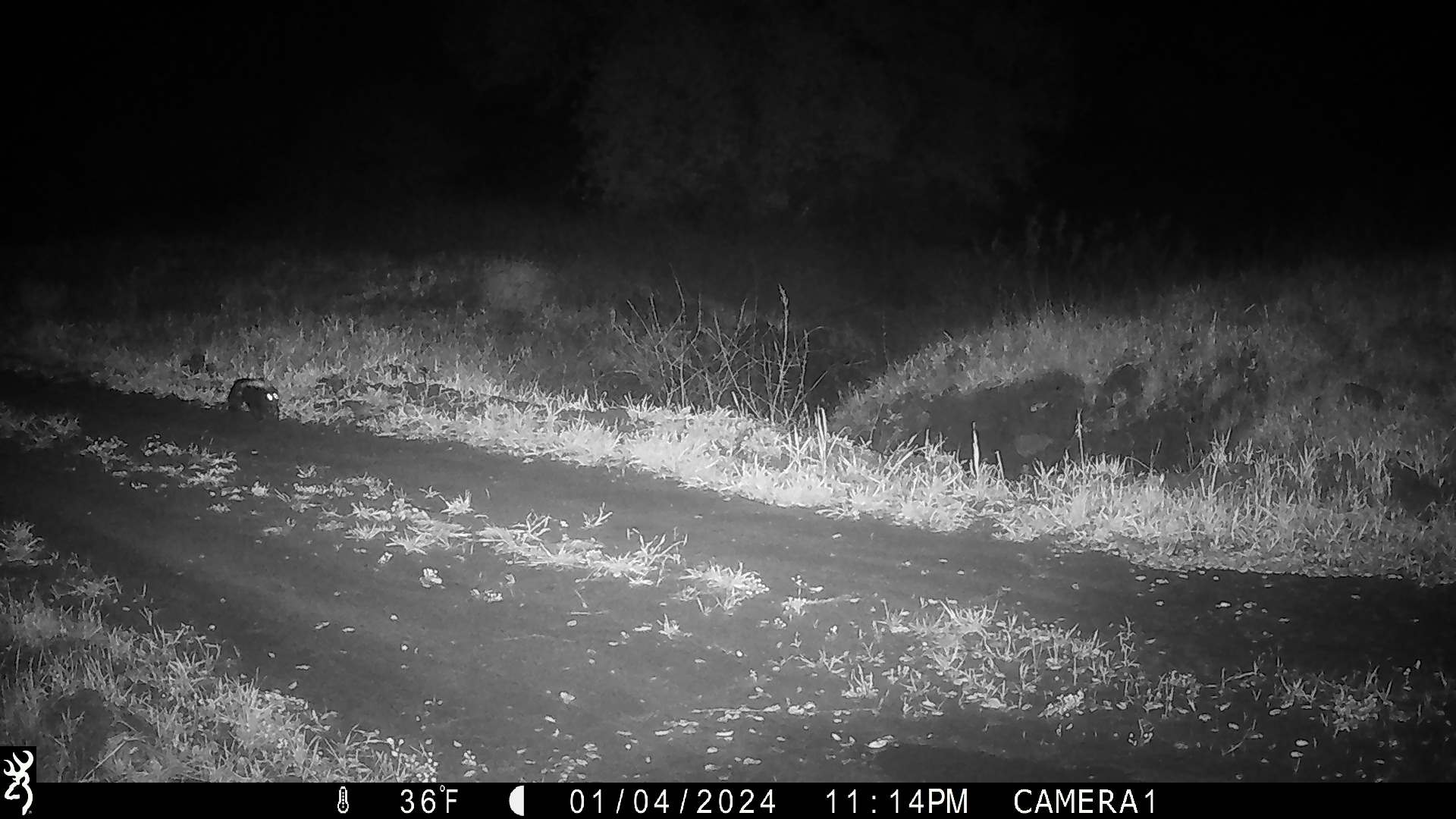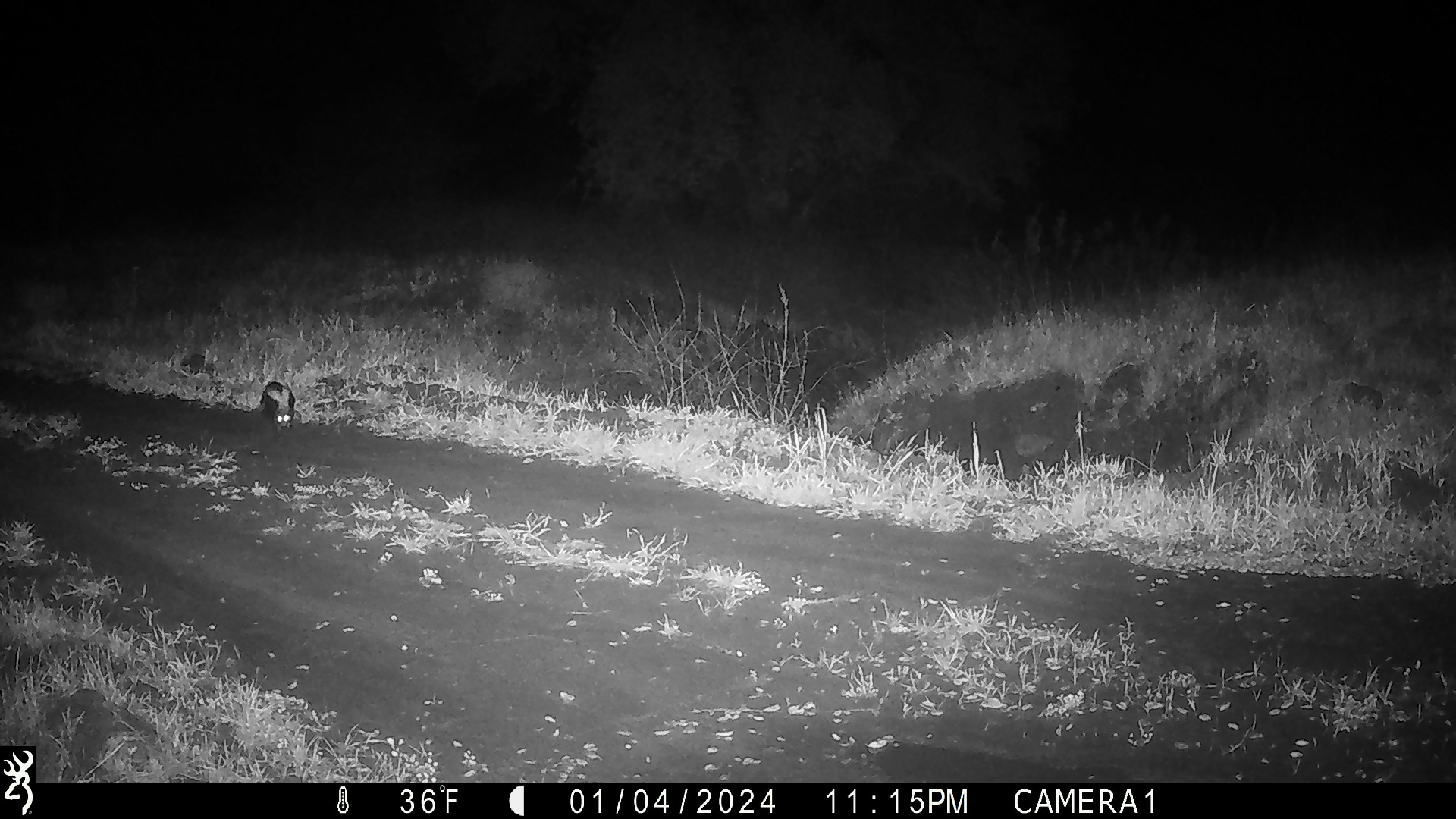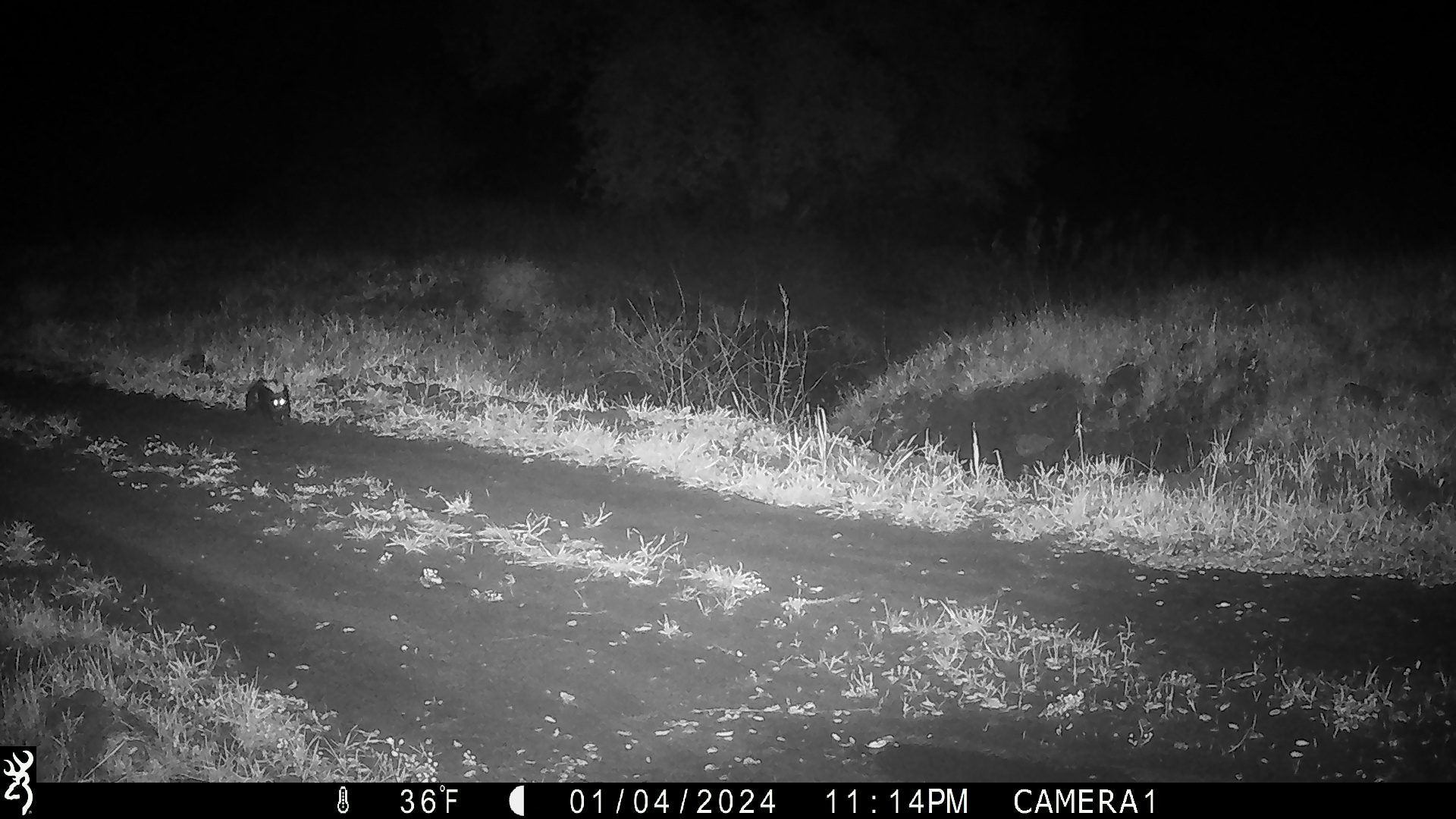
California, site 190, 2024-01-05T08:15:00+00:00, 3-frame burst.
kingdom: Animalia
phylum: Chordata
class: Mammalia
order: Carnivora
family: Mephitidae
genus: Mephitis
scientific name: Mephitis mephitis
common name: striped skunk